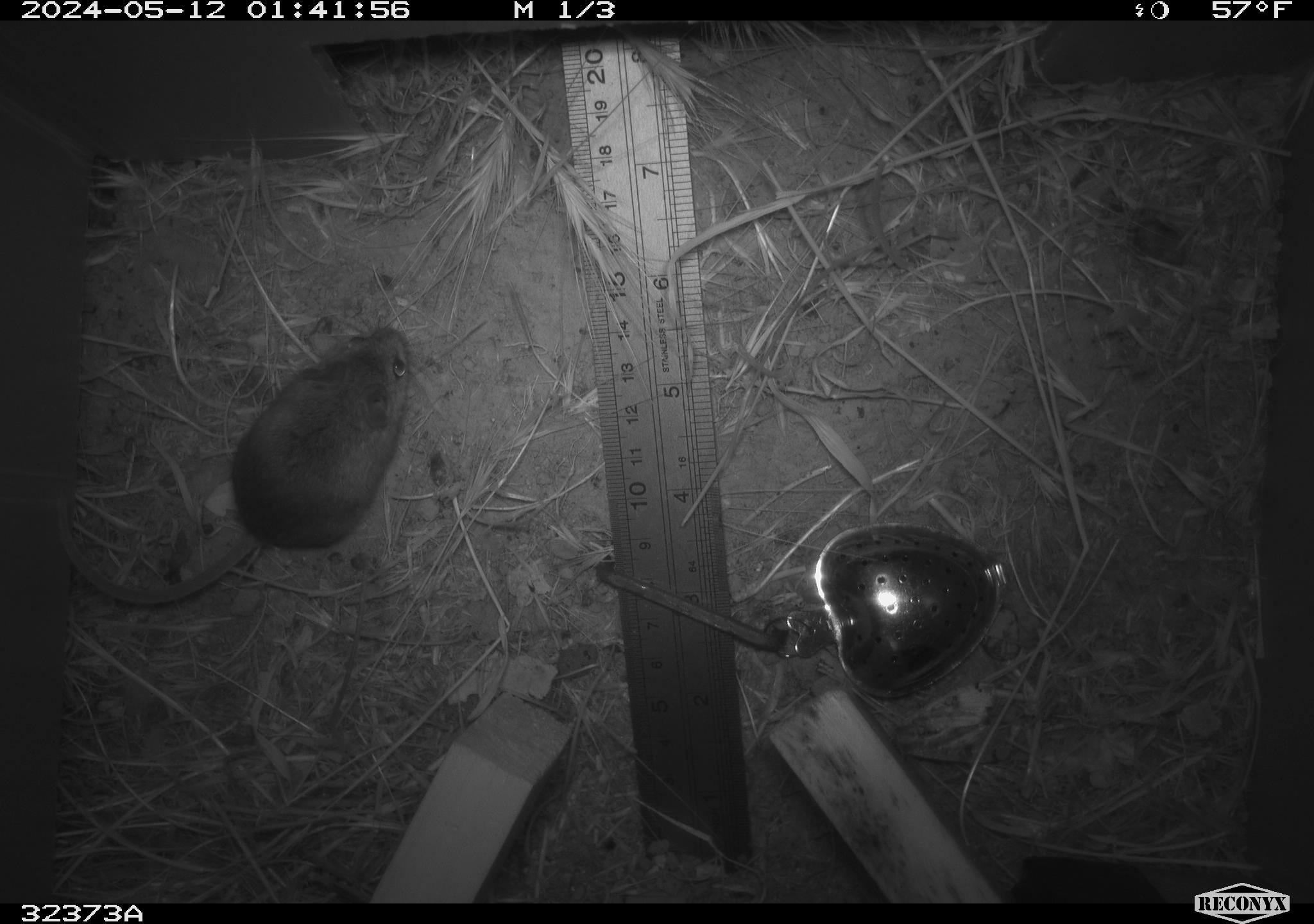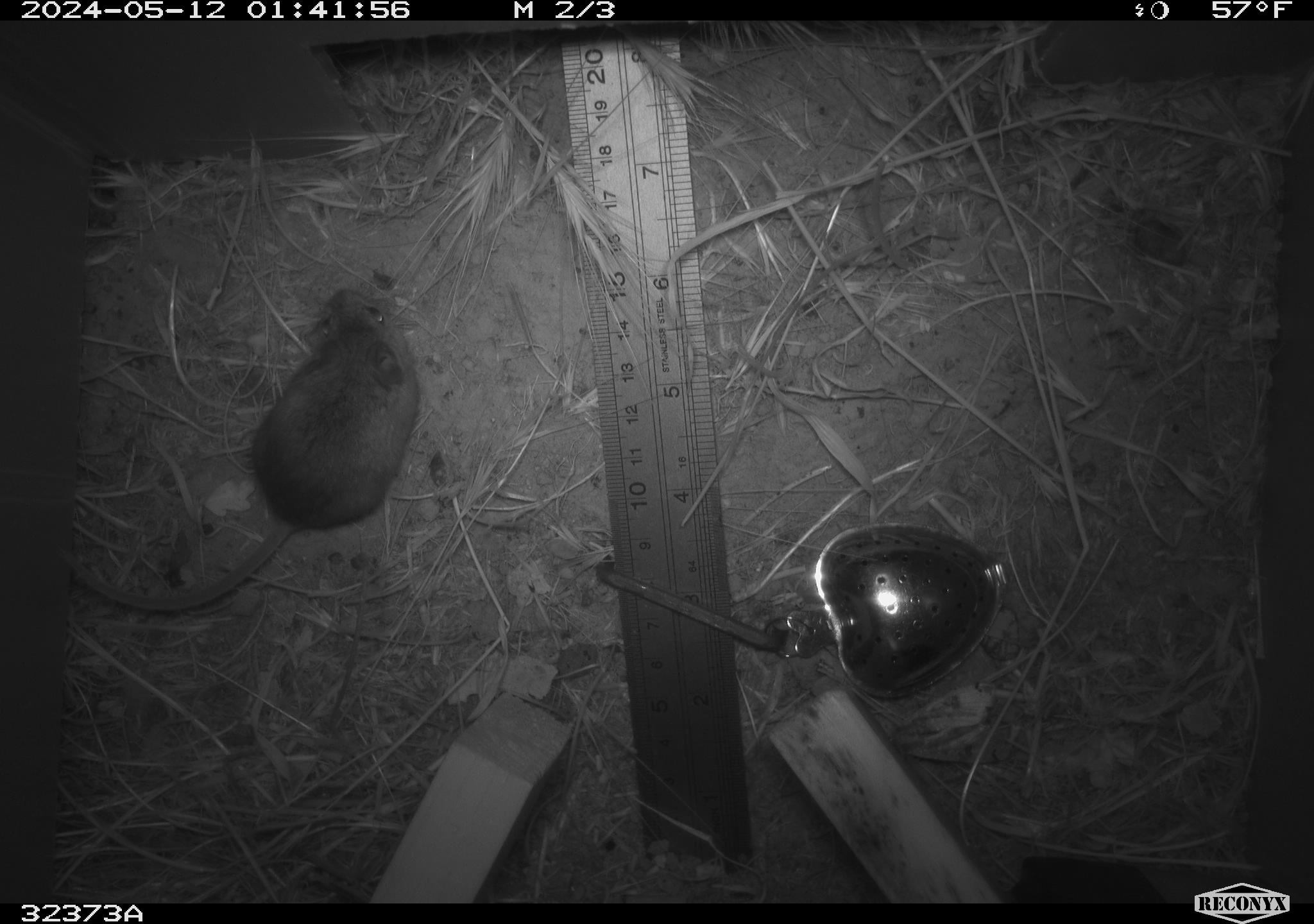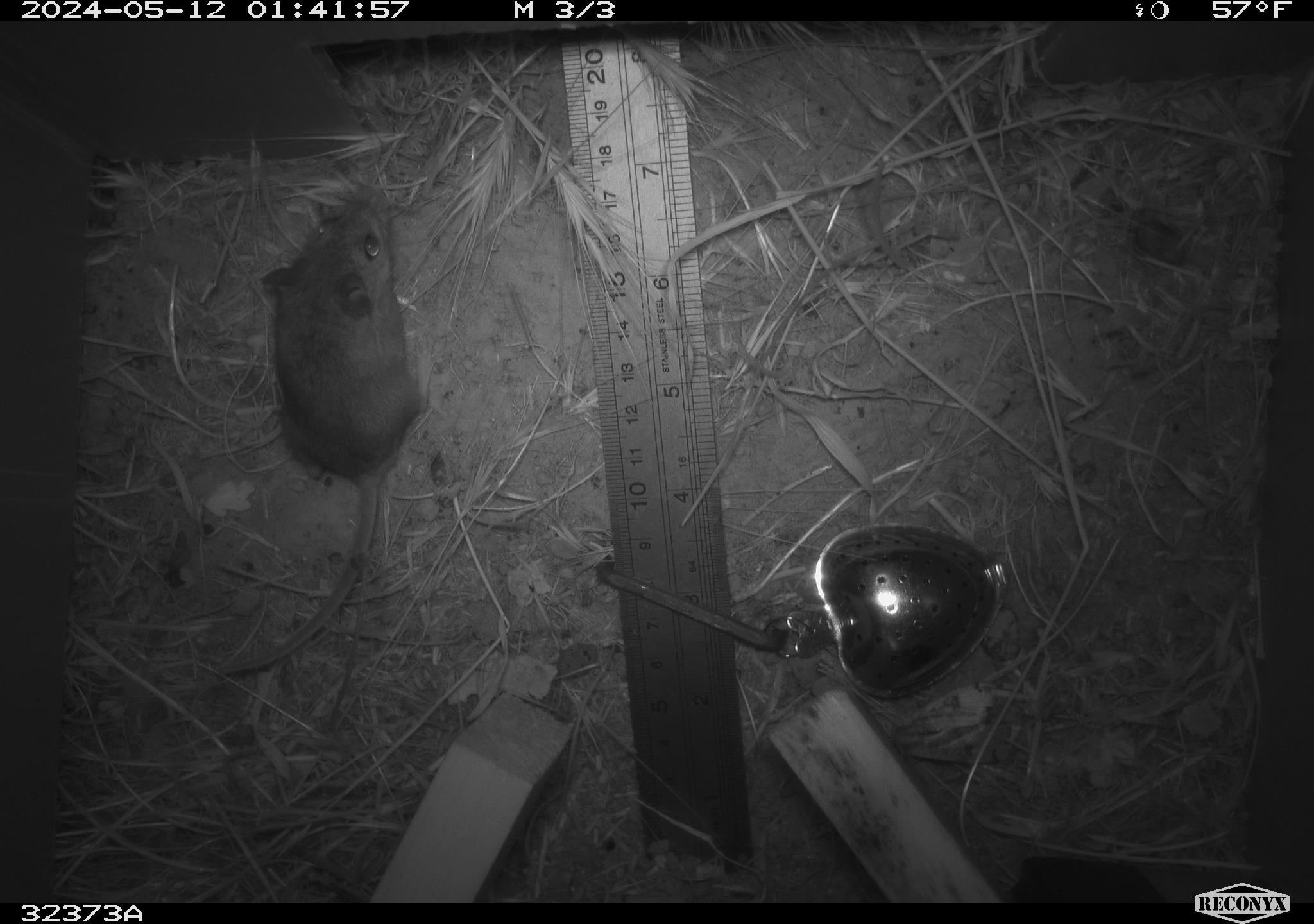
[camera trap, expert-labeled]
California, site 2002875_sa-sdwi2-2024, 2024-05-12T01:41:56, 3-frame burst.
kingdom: Animalia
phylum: Chordata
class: Mammalia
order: Rodentia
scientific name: Rodentia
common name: mouse species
Mouse species (Rodentia).